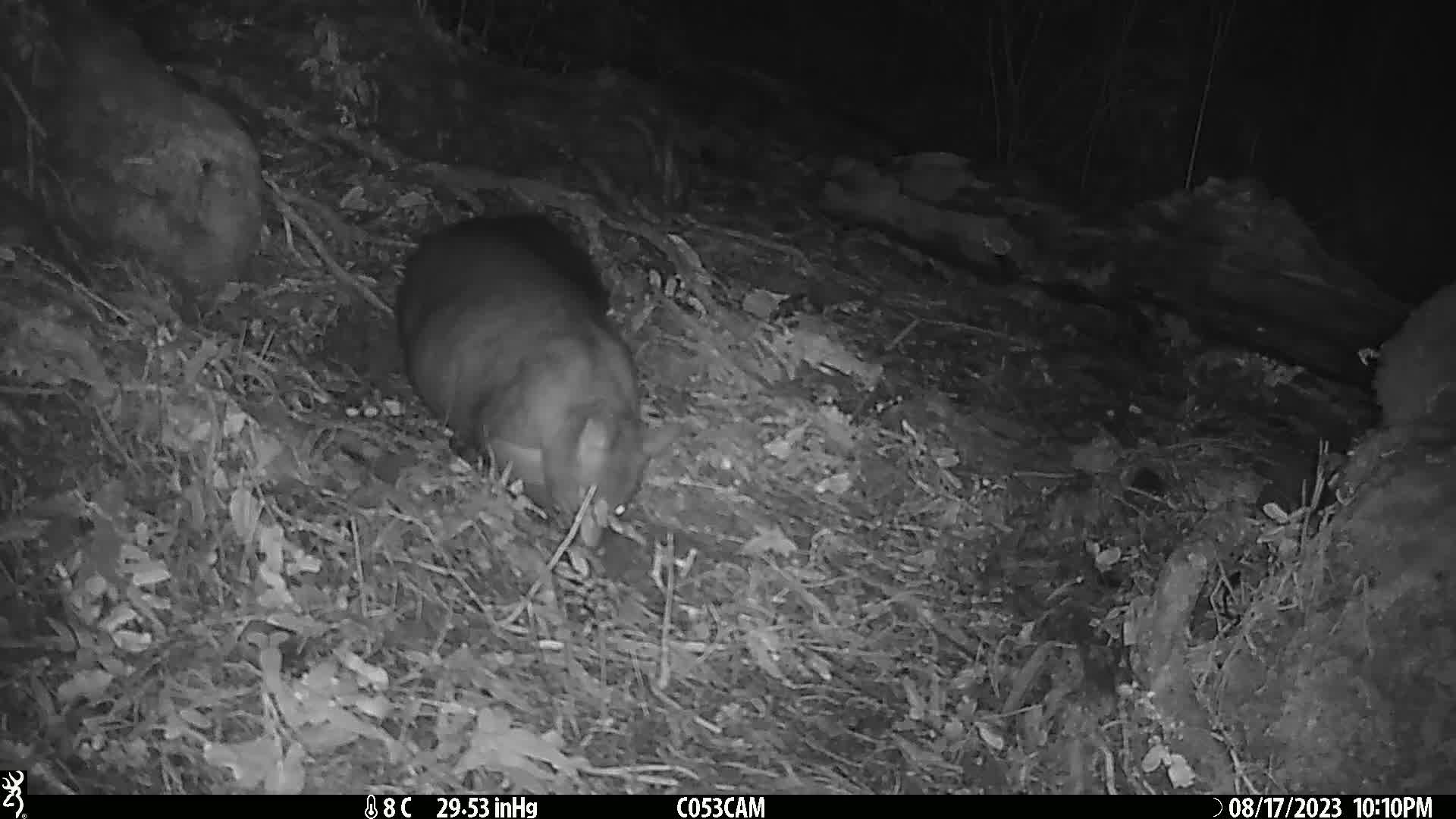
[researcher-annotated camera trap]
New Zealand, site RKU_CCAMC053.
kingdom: Animalia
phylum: Chordata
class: Mammalia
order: Diprotodontia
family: Phalangeridae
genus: Trichosurus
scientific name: Trichosurus vulpecula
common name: common brushtail possum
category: possum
Possum (common brushtail possum) (Trichosurus vulpecula).